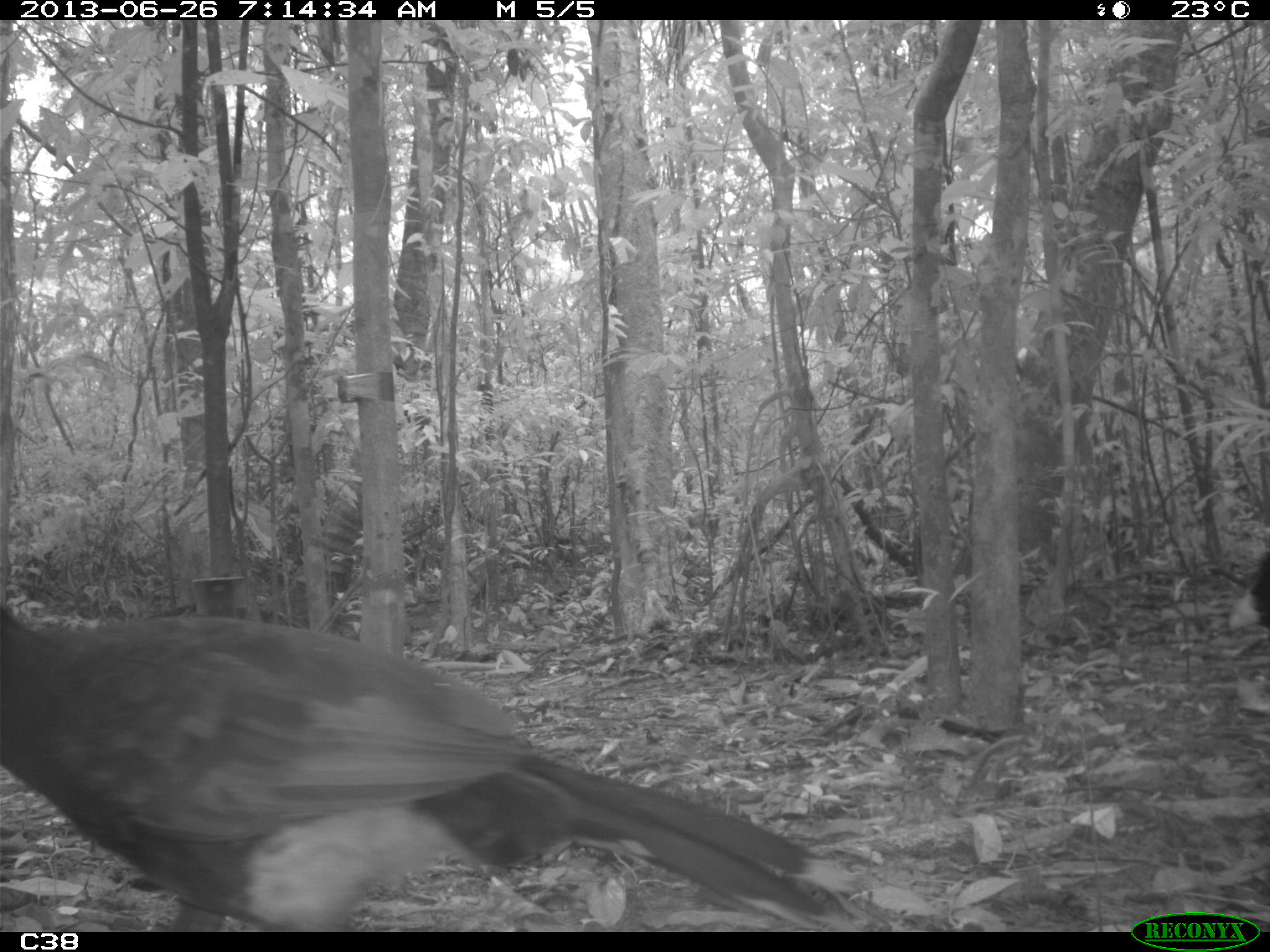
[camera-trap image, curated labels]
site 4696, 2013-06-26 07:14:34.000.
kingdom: Animalia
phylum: Chordata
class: Aves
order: Galliformes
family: Cracidae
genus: Mitu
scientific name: Mitu tomentosum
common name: crestless curassow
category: mitu tomentosa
Mitu tomentosa (crestless curassow) (Mitu tomentosum), count 2, age adult.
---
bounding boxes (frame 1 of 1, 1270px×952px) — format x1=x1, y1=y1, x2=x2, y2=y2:
mitu tomentosa: x1=0, y1=603, x2=830, y2=931